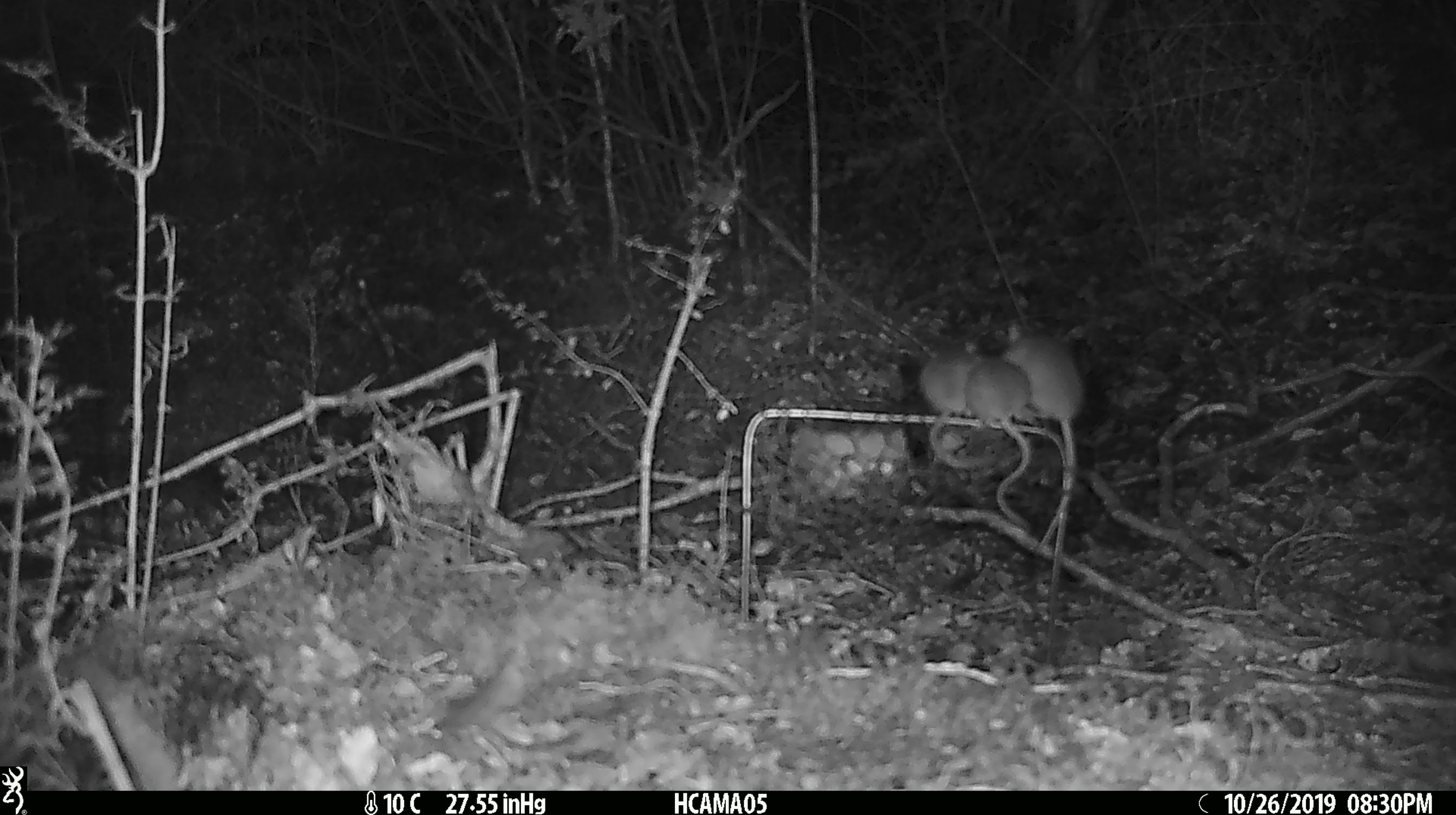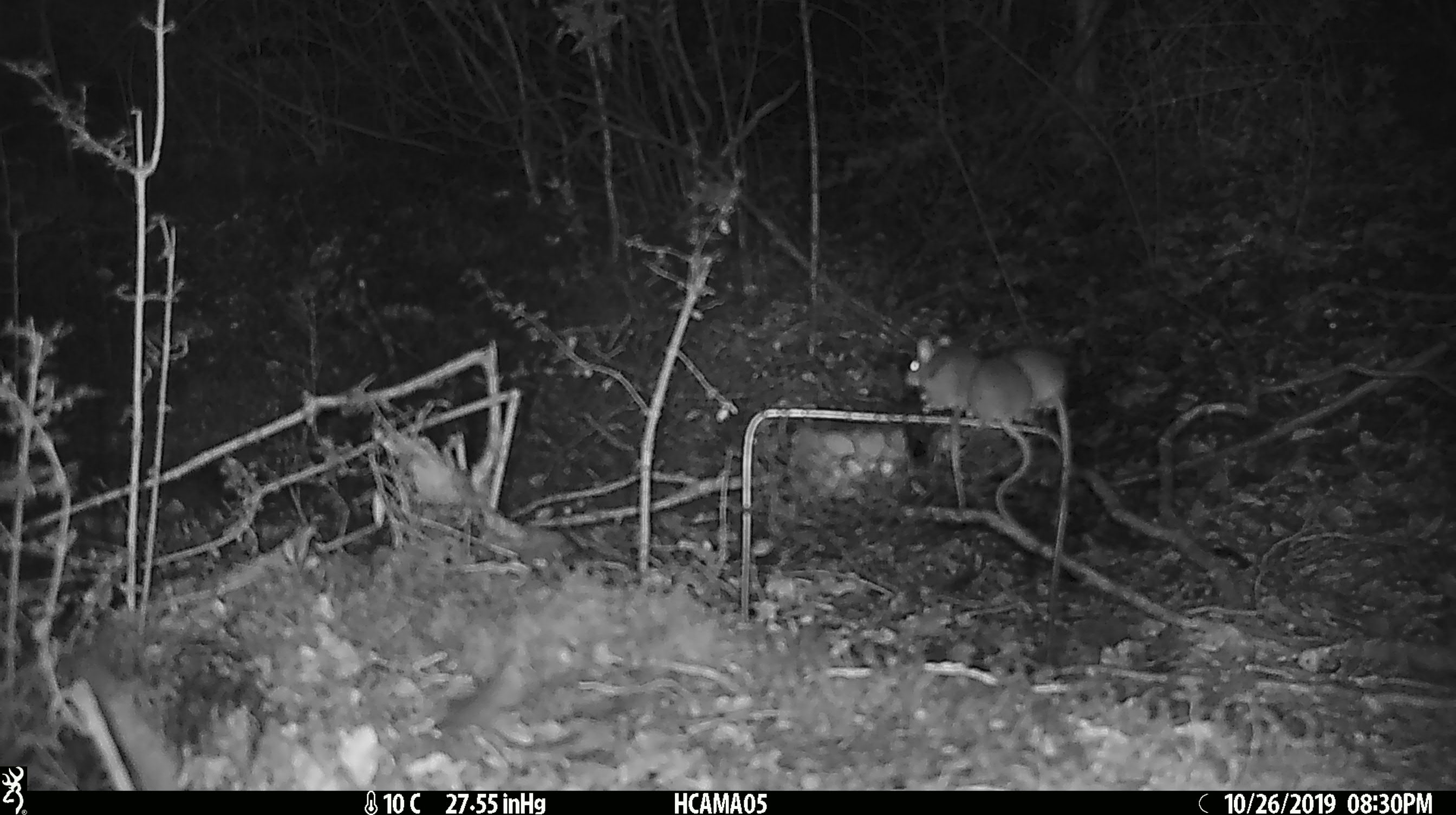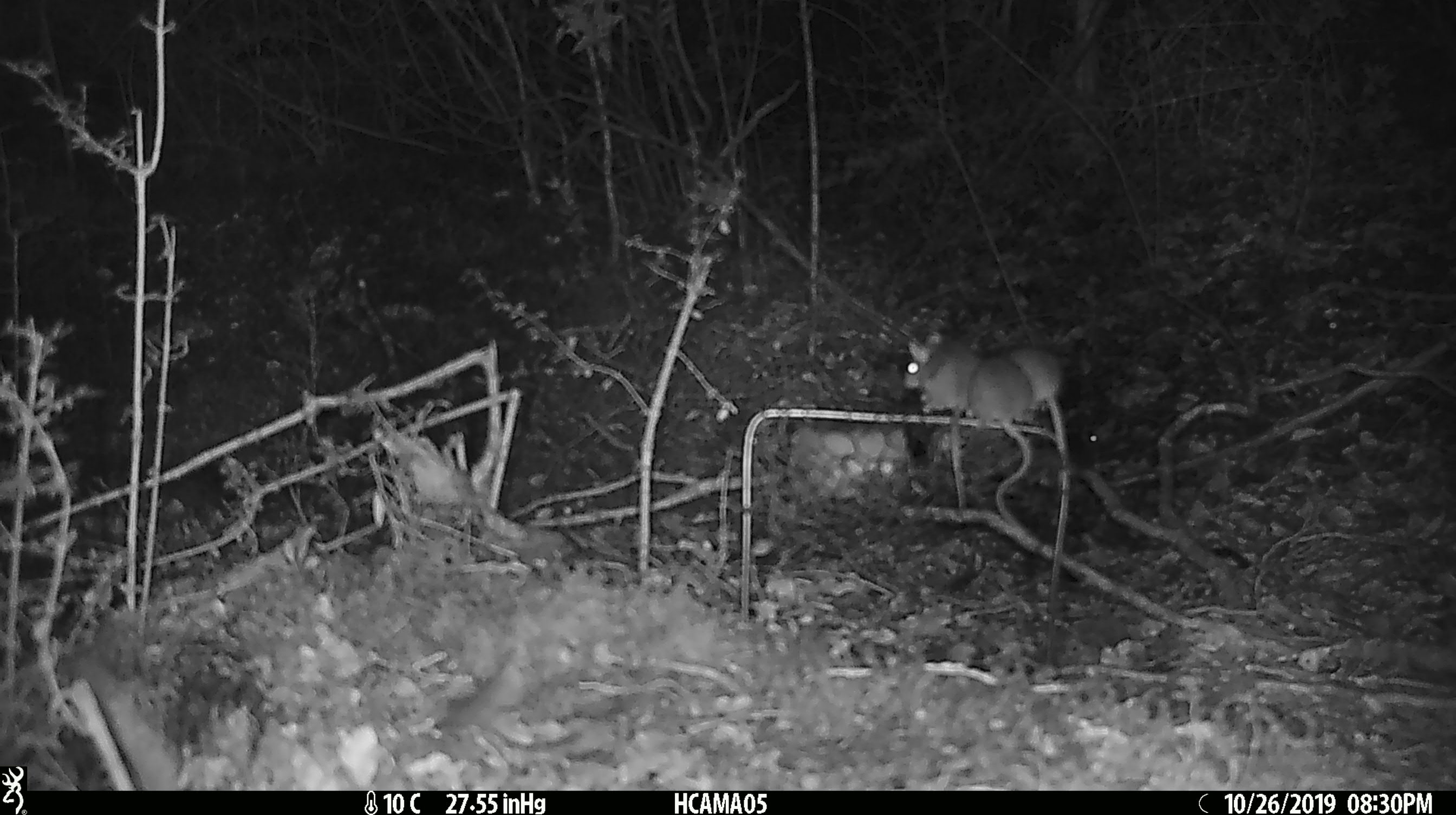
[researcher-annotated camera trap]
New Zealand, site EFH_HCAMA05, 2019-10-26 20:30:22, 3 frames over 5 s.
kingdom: Animalia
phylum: Chordata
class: Mammalia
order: Rodentia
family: Muridae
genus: Mus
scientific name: Mus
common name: mouse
Mouse (Mus).